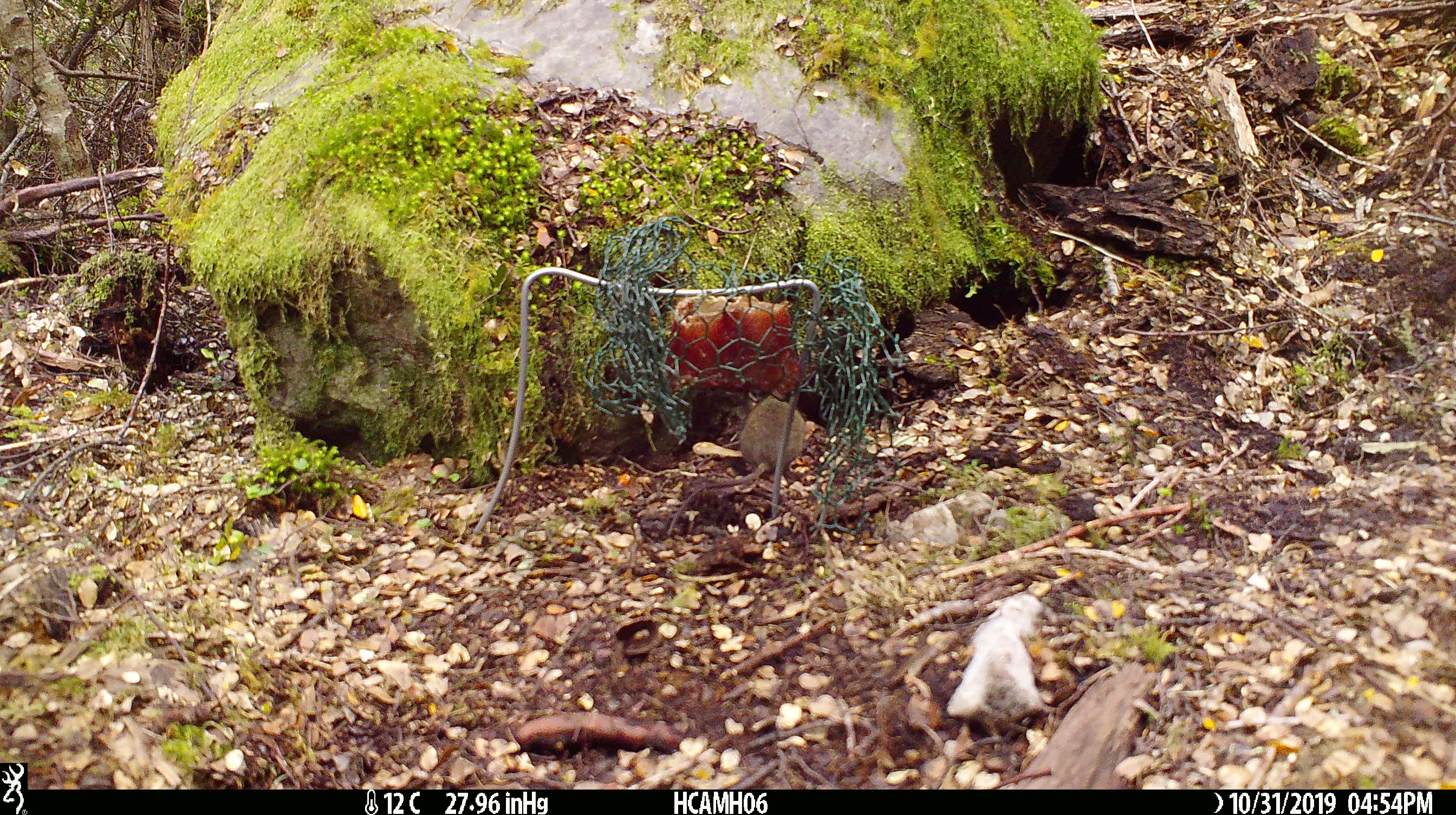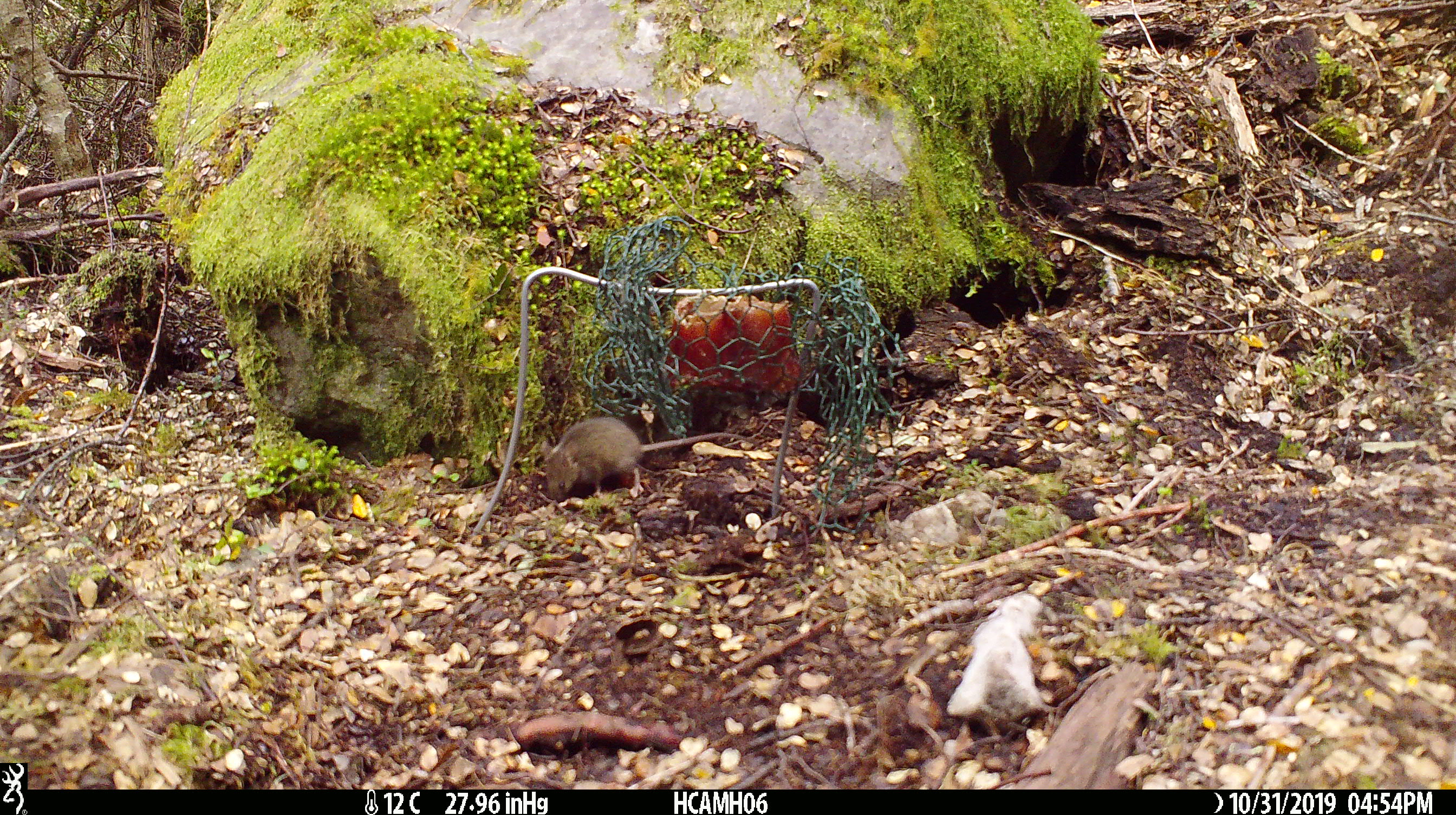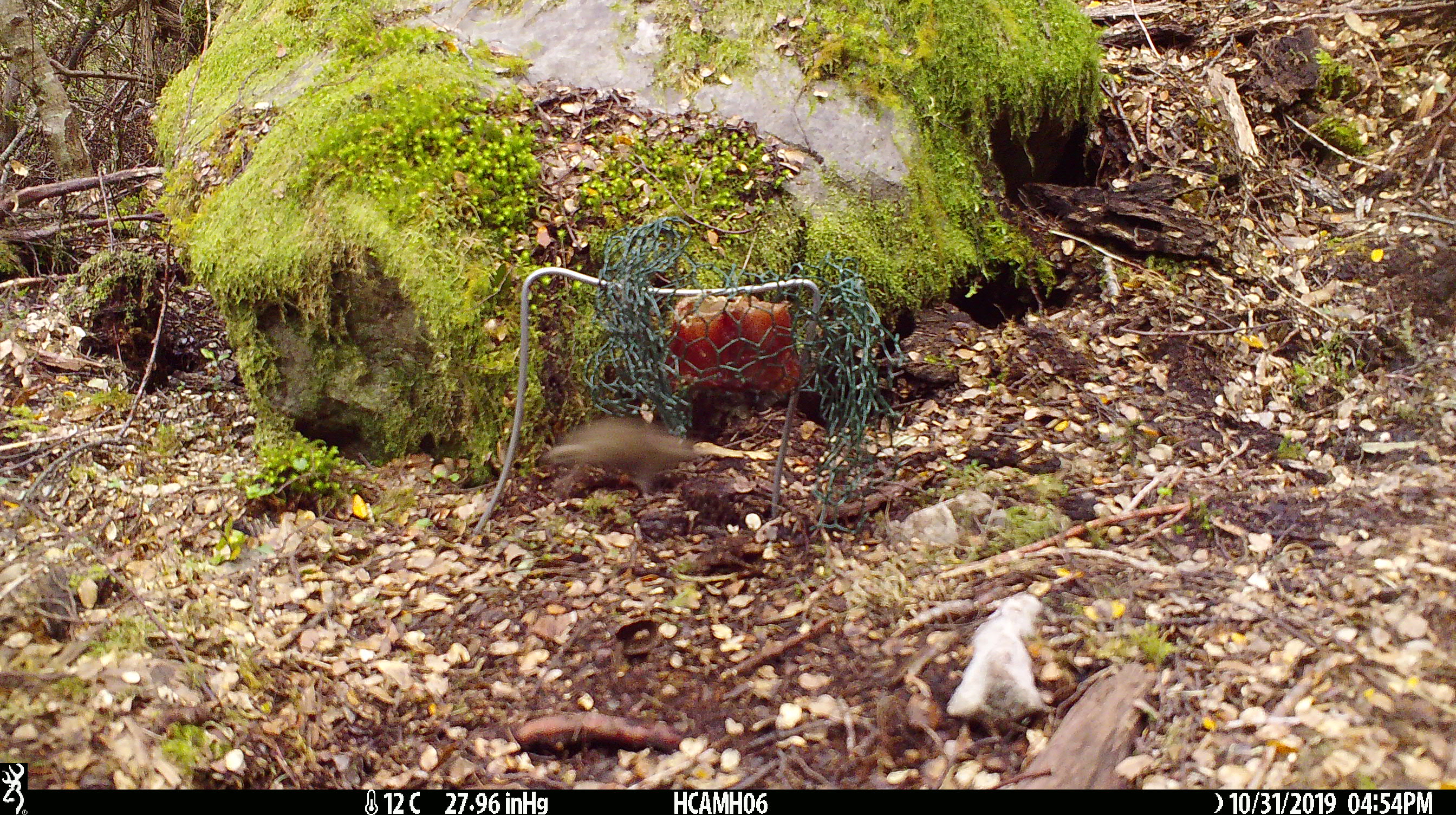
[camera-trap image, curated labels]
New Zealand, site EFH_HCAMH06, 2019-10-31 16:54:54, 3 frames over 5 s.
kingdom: Animalia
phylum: Chordata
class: Mammalia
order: Rodentia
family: Muridae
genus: Mus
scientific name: Mus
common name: mouse